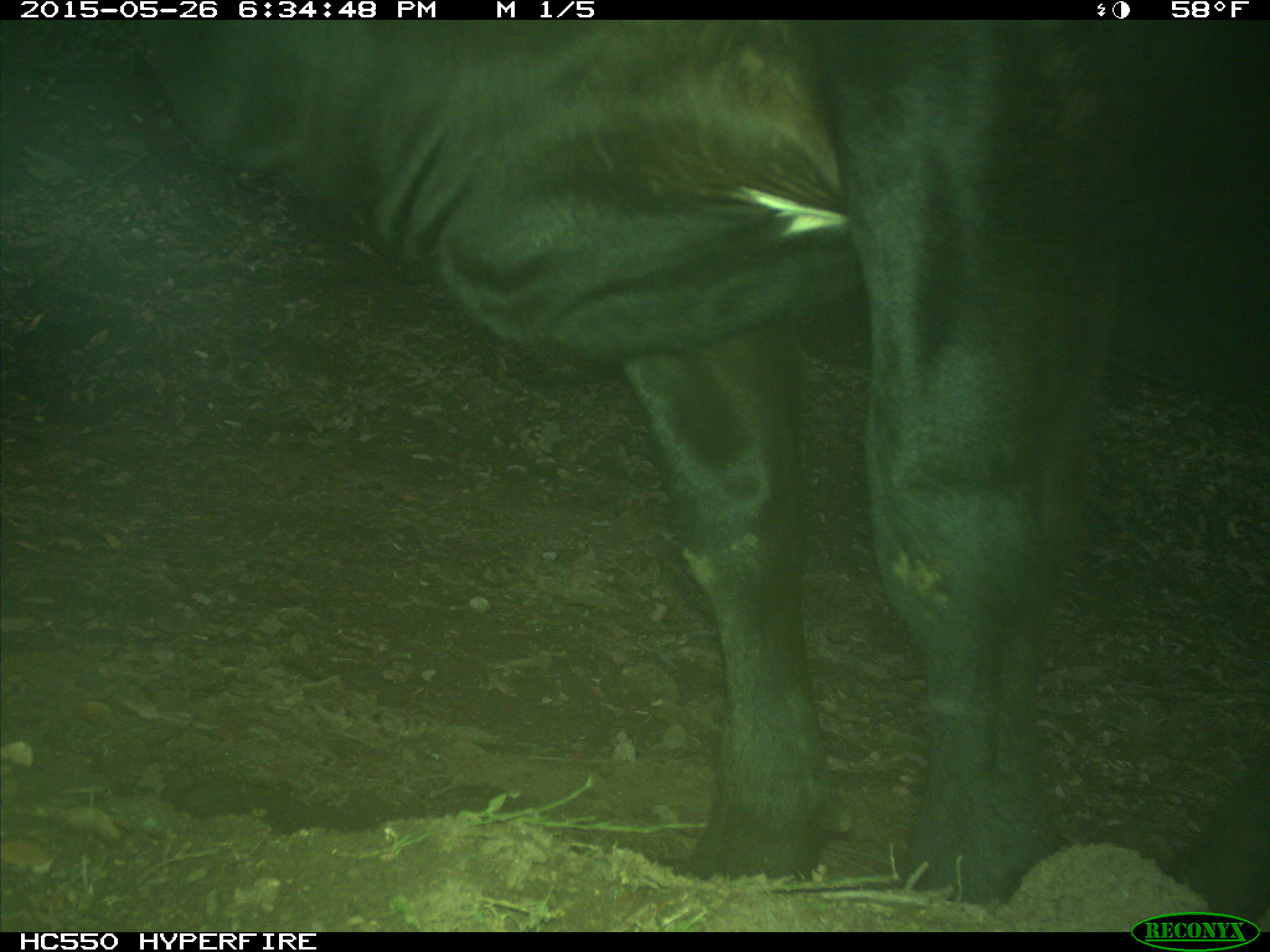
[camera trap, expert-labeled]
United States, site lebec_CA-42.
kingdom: Animalia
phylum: Chordata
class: Mammalia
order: Artiodactyla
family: Bovidae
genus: Bos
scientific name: Bos taurus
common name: domestic cow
Bos taurus (domestic cow).